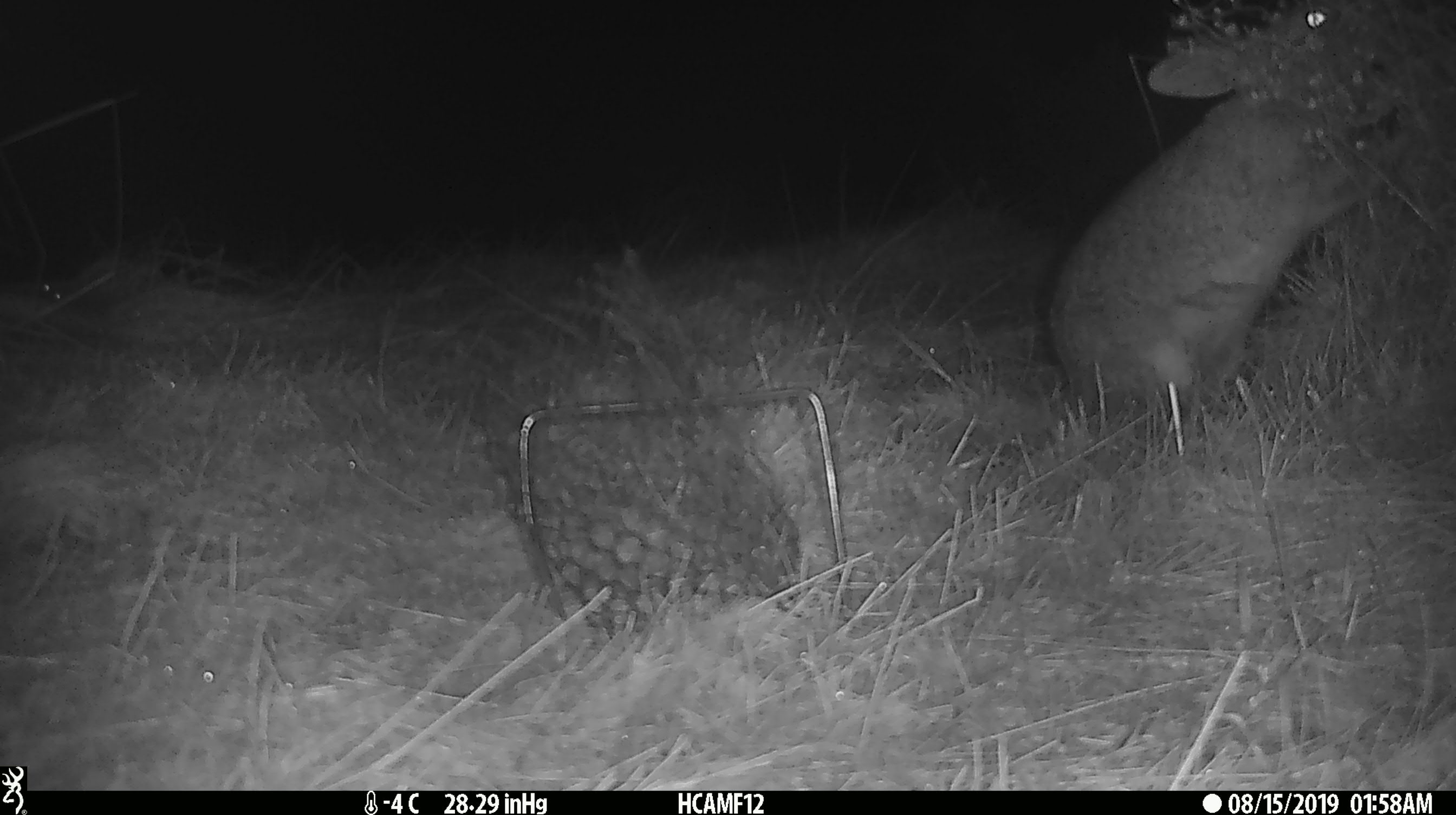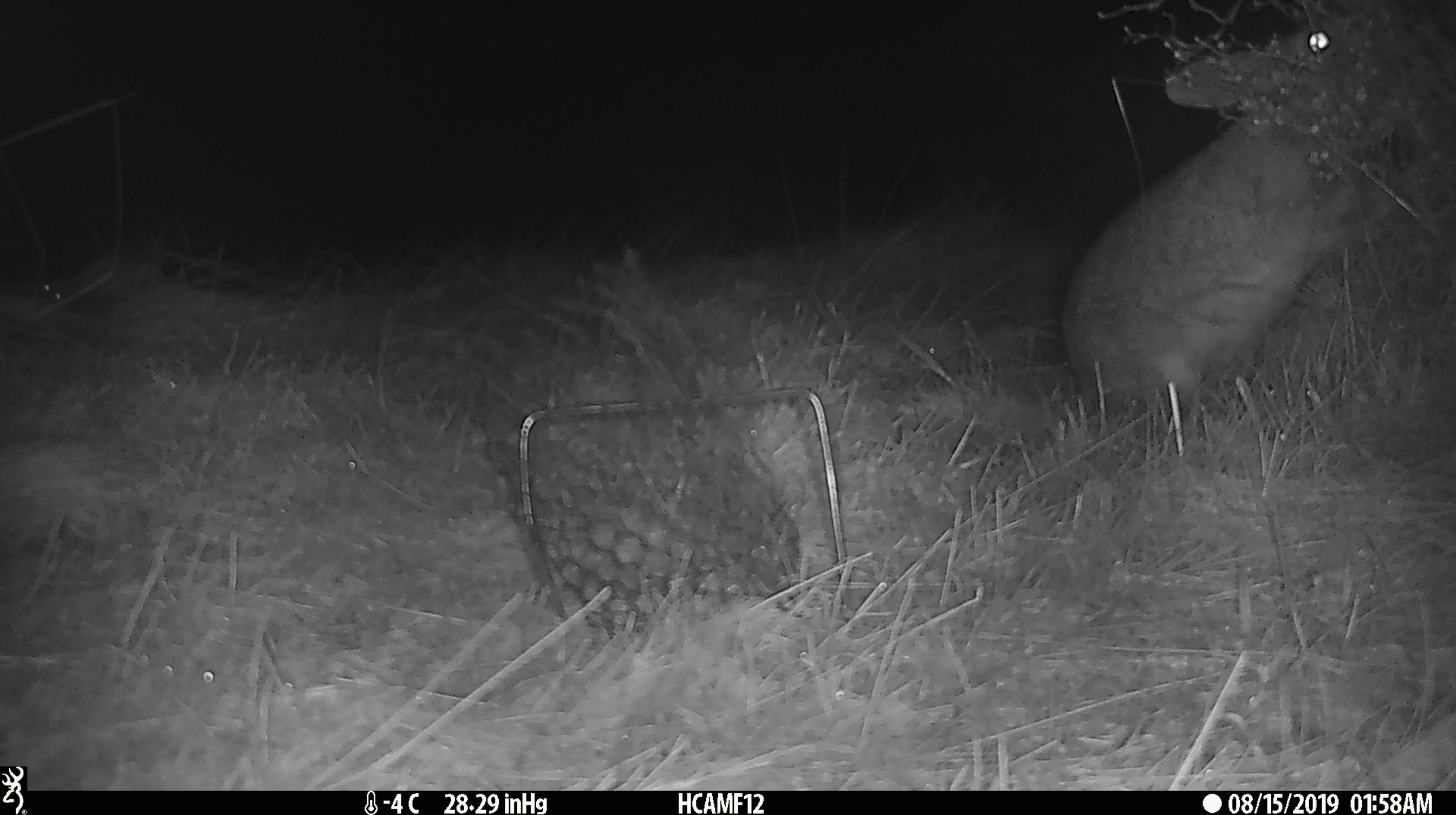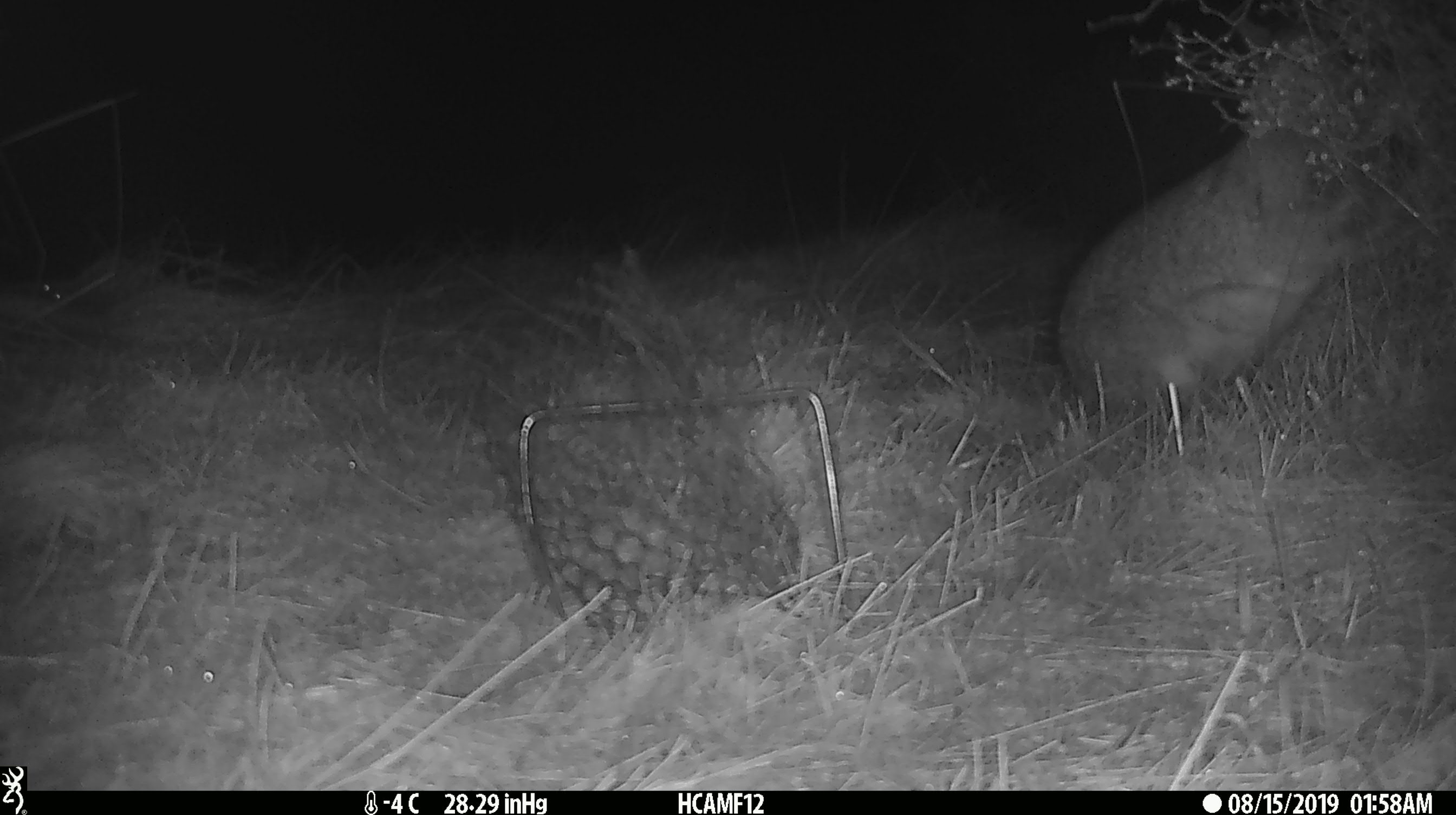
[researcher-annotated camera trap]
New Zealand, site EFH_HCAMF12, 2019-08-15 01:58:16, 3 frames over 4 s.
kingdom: Animalia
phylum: Chordata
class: Mammalia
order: Lagomorpha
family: Leporidae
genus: Oryctolagus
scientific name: Oryctolagus cuniculus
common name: european rabbit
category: rabbit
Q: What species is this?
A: Rabbit (european rabbit) (Oryctolagus cuniculus).